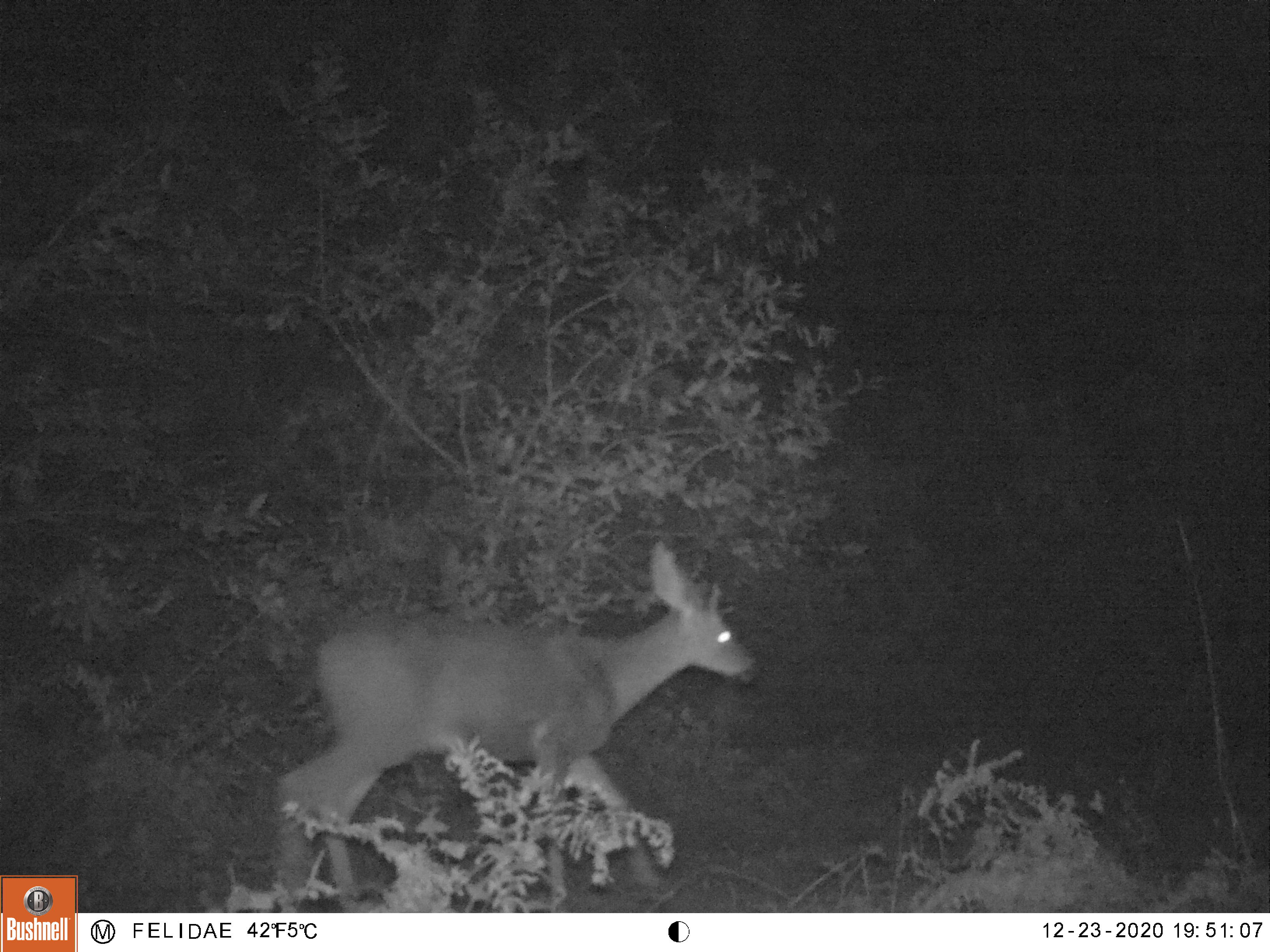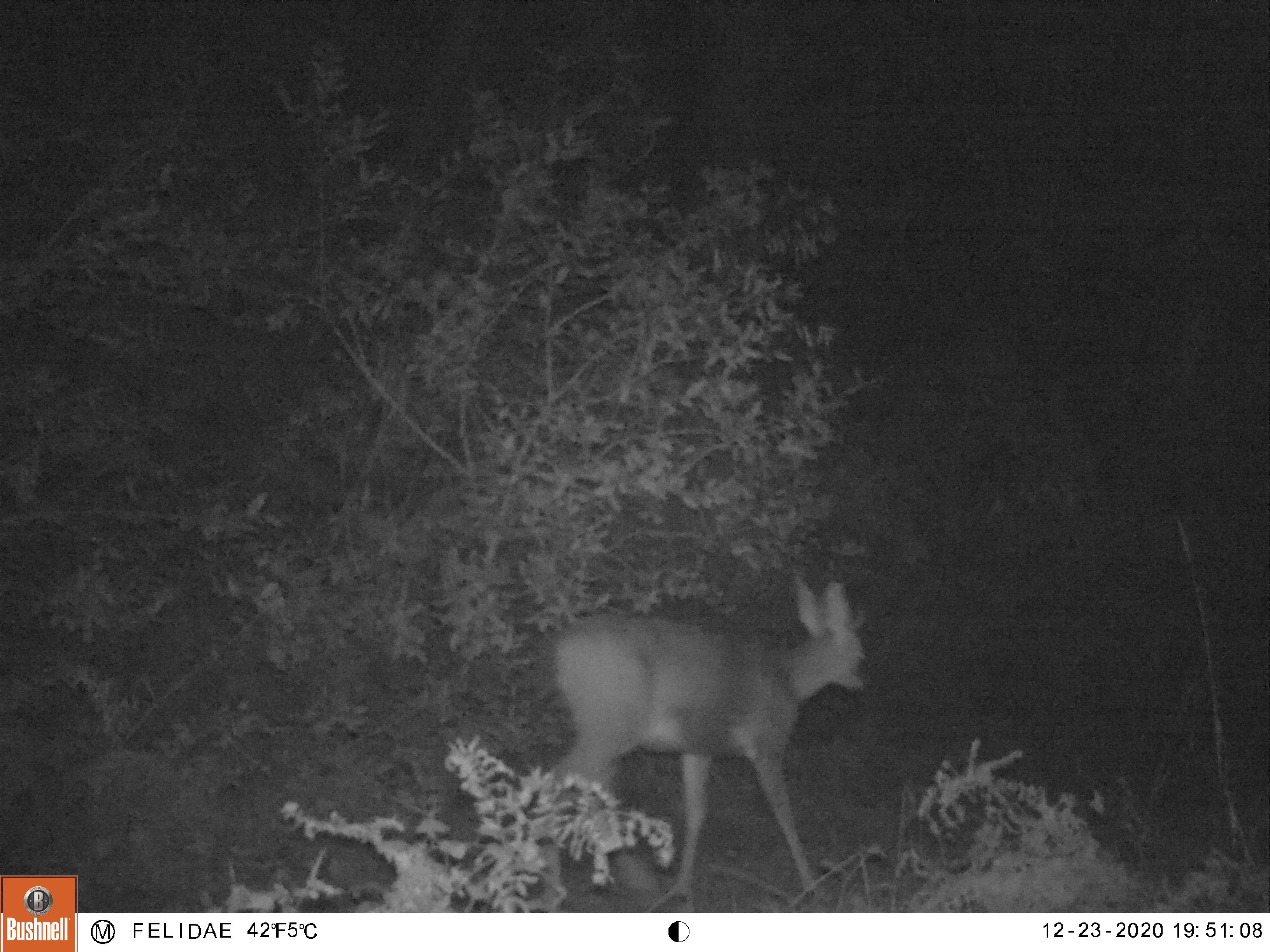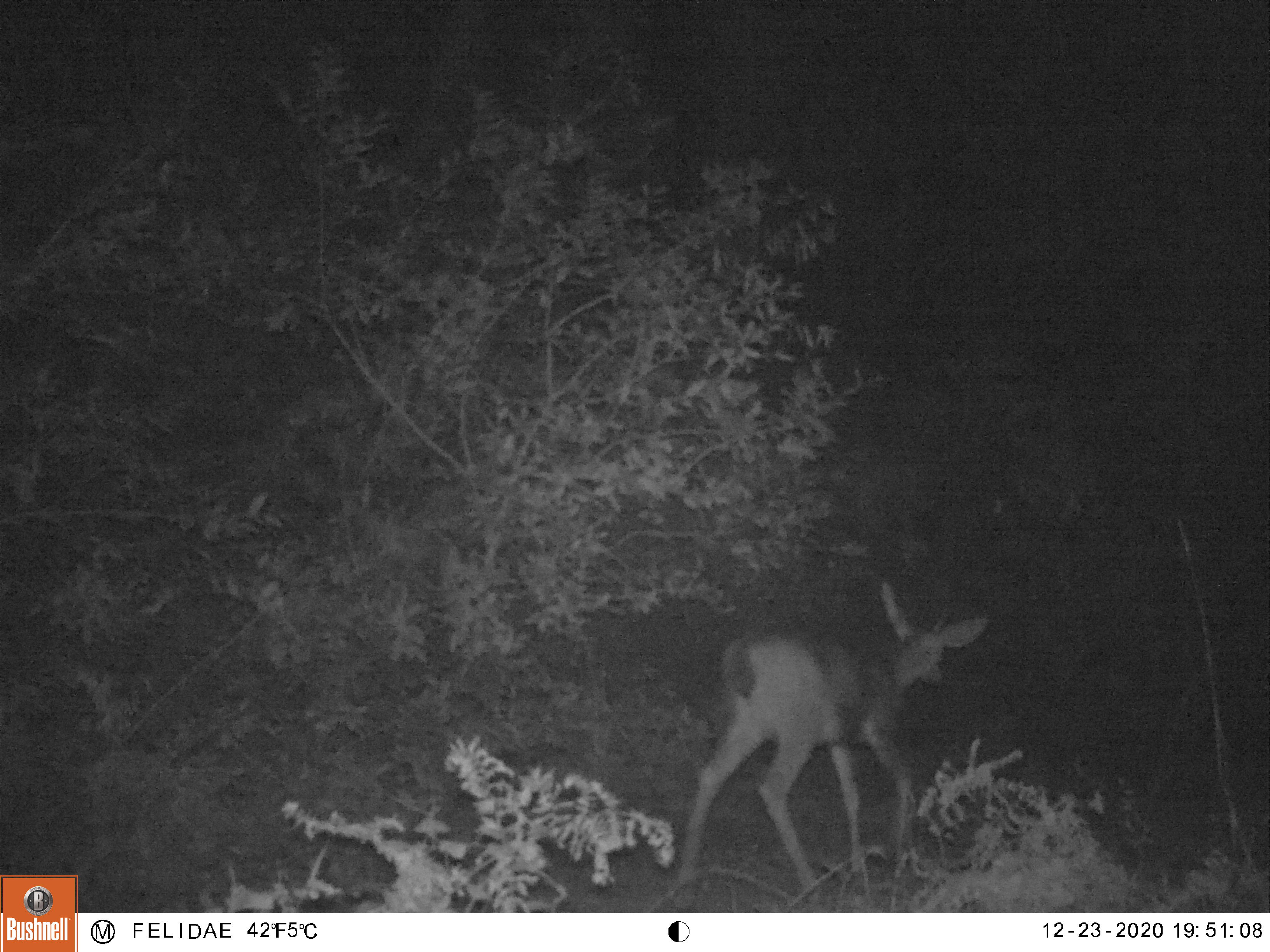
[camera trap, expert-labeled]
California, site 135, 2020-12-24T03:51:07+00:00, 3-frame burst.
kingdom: Animalia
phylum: Chordata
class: Mammalia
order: Artiodactyla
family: Cervidae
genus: Odocoileus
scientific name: Odocoileus hemionus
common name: mule deer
Mule deer (Odocoileus hemionus).